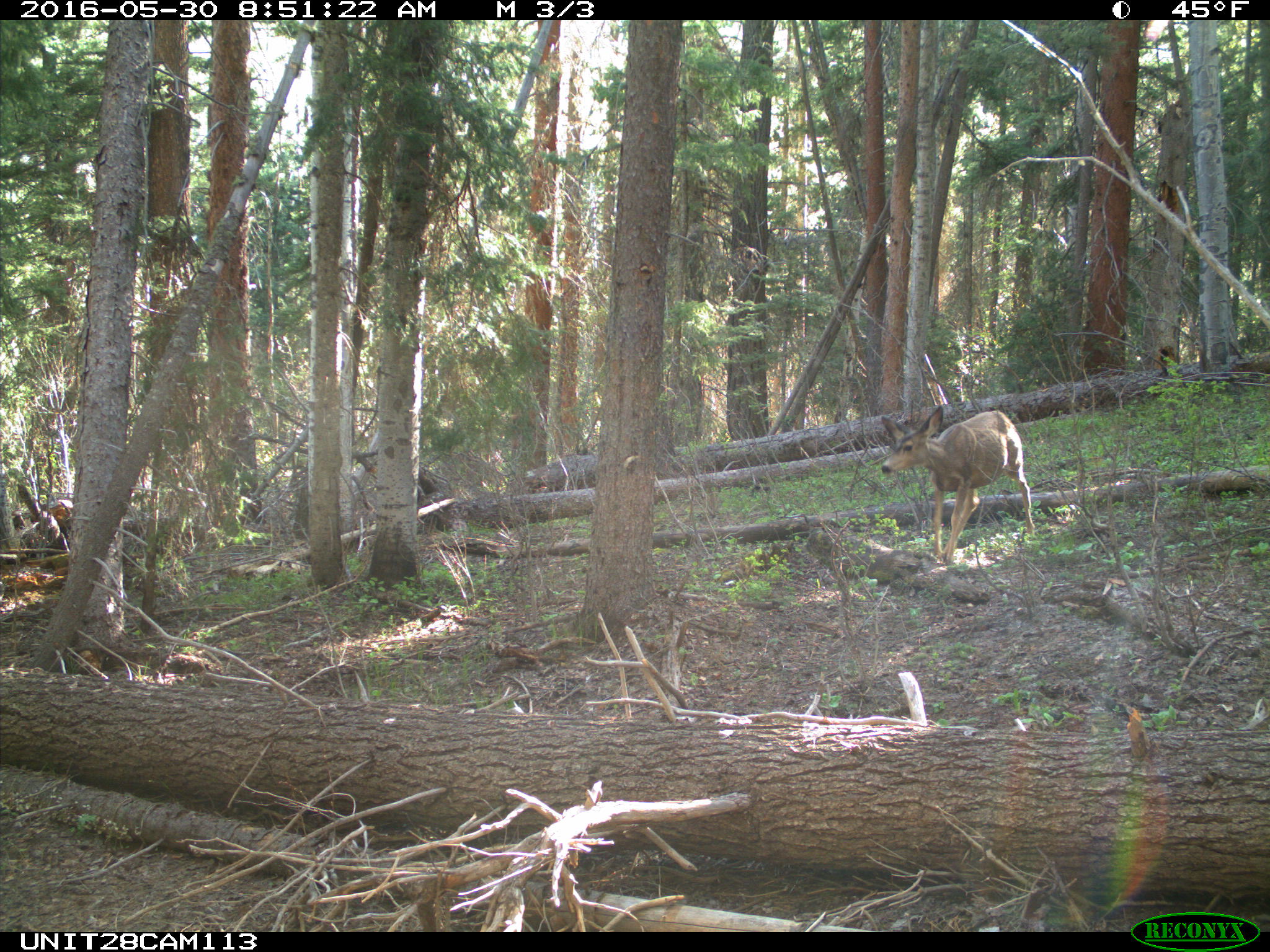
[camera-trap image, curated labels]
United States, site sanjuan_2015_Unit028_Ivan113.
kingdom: Animalia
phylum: Chordata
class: Mammalia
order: Artiodactyla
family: Cervidae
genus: Odocoileus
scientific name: Odocoileus hemionus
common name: mule deer